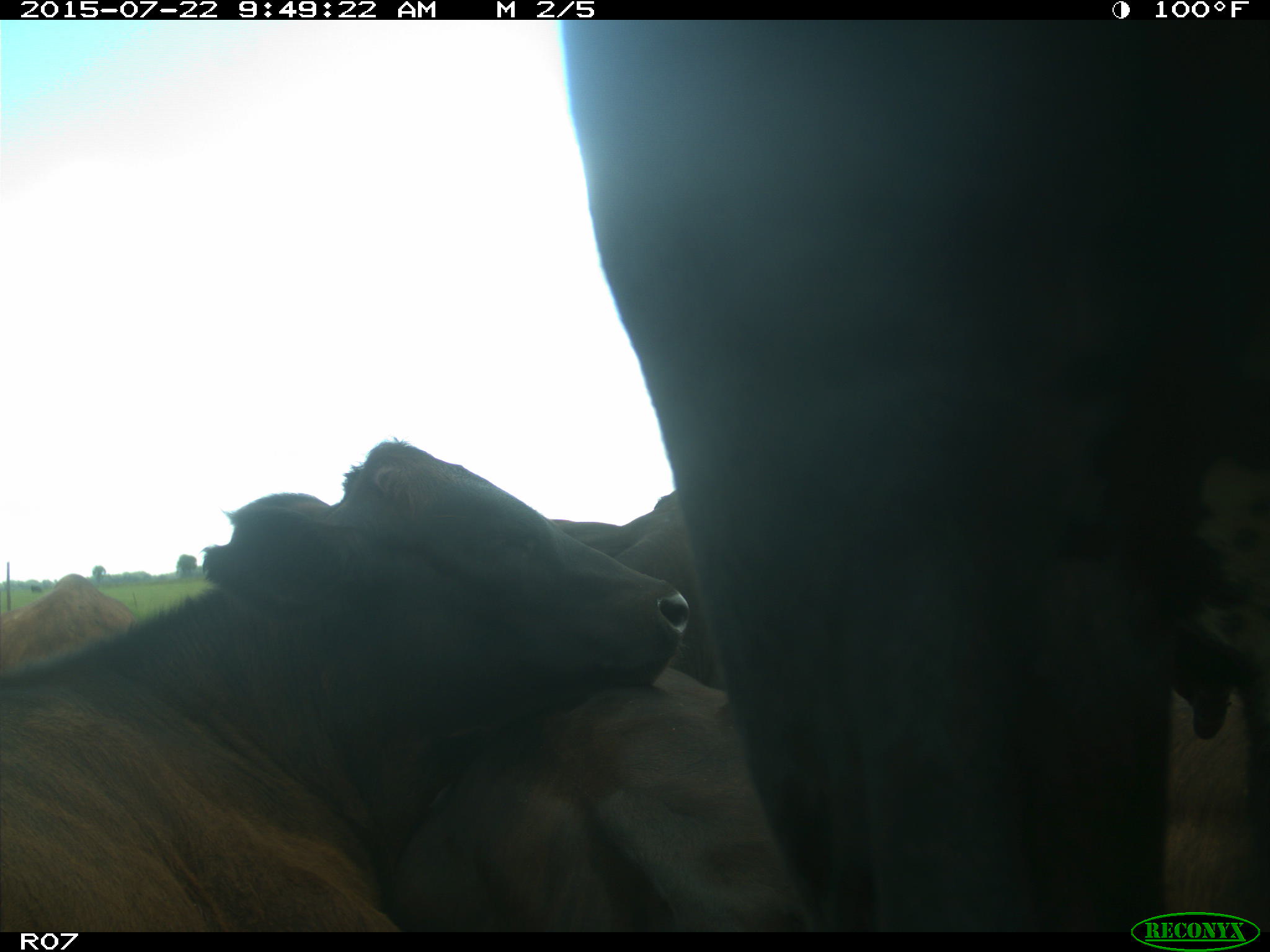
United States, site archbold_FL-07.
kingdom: Animalia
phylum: Chordata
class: Mammalia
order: Carnivora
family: Procyonidae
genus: Procyon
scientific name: Procyon lotor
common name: common raccoon